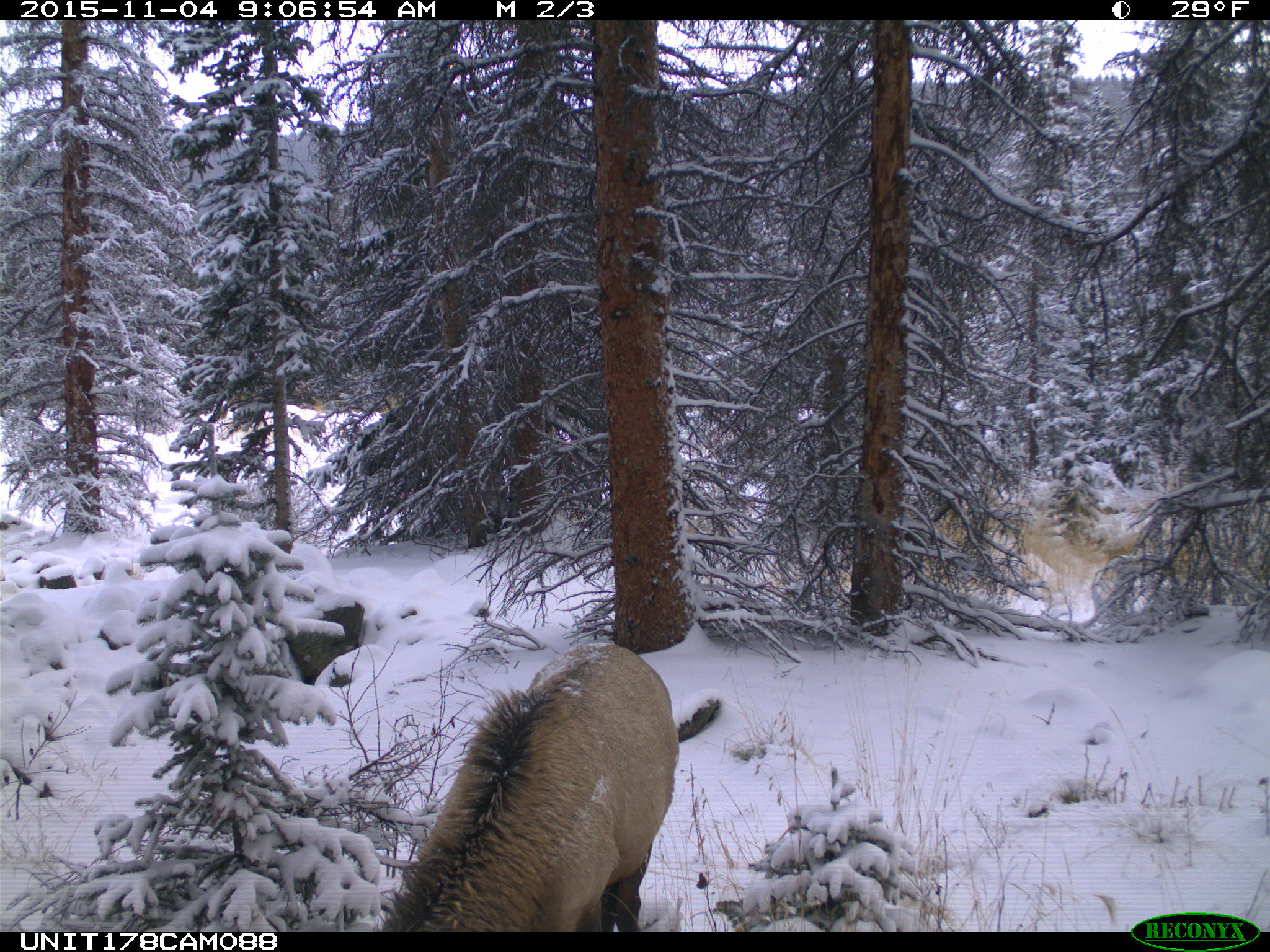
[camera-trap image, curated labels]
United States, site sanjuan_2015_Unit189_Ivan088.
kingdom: Animalia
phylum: Chordata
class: Mammalia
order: Artiodactyla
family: Cervidae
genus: Cervus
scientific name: Cervus elaphus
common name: red deer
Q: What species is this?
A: Cervus elaphus (red deer).